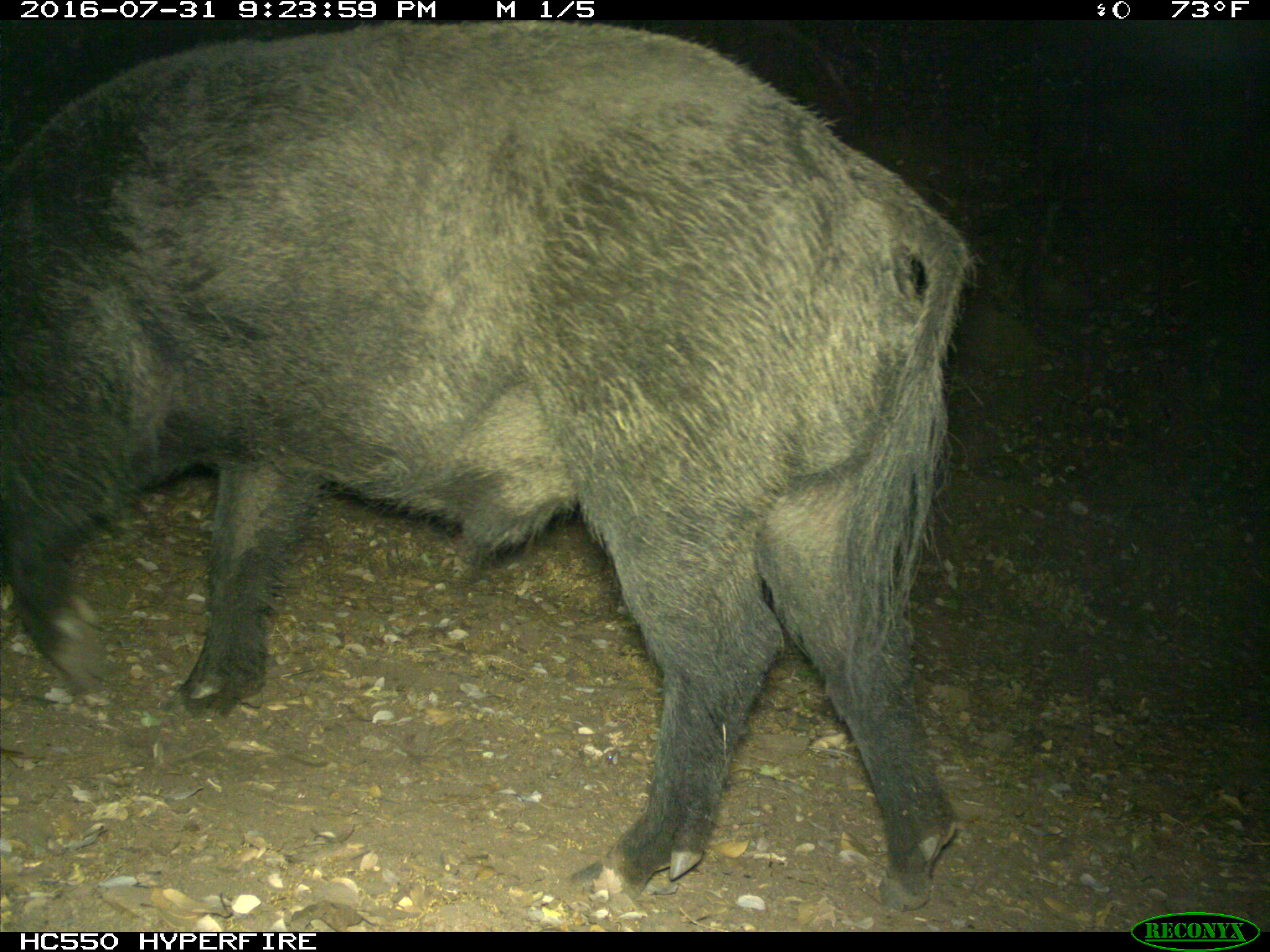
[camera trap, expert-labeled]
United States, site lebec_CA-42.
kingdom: Animalia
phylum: Chordata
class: Mammalia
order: Artiodactyla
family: Suidae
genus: Sus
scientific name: Sus scrofa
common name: wild boar